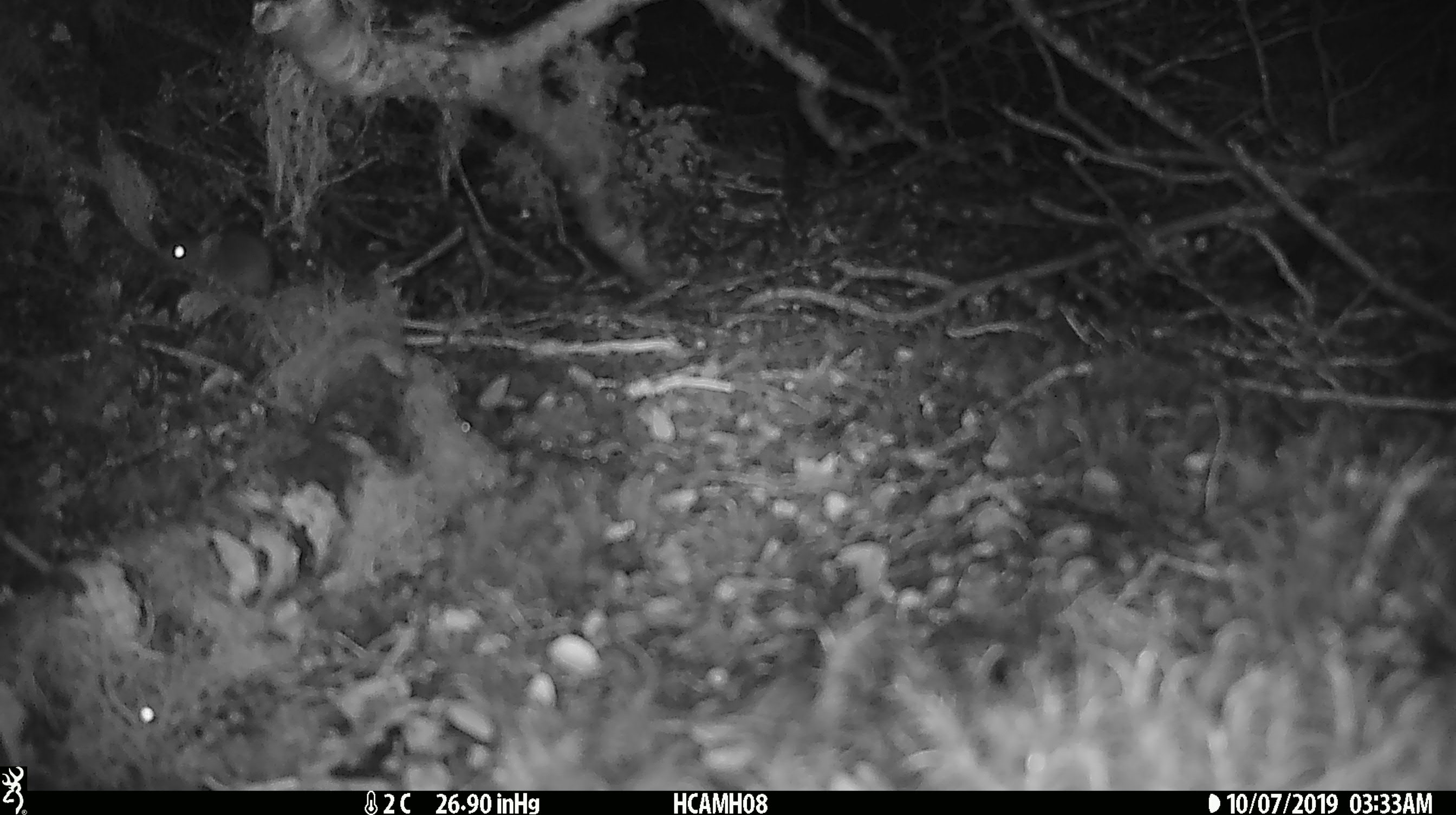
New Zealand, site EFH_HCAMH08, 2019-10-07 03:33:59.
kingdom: Animalia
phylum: Chordata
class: Mammalia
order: Rodentia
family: Muridae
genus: Mus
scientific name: Mus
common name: mouse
Mouse (Mus).